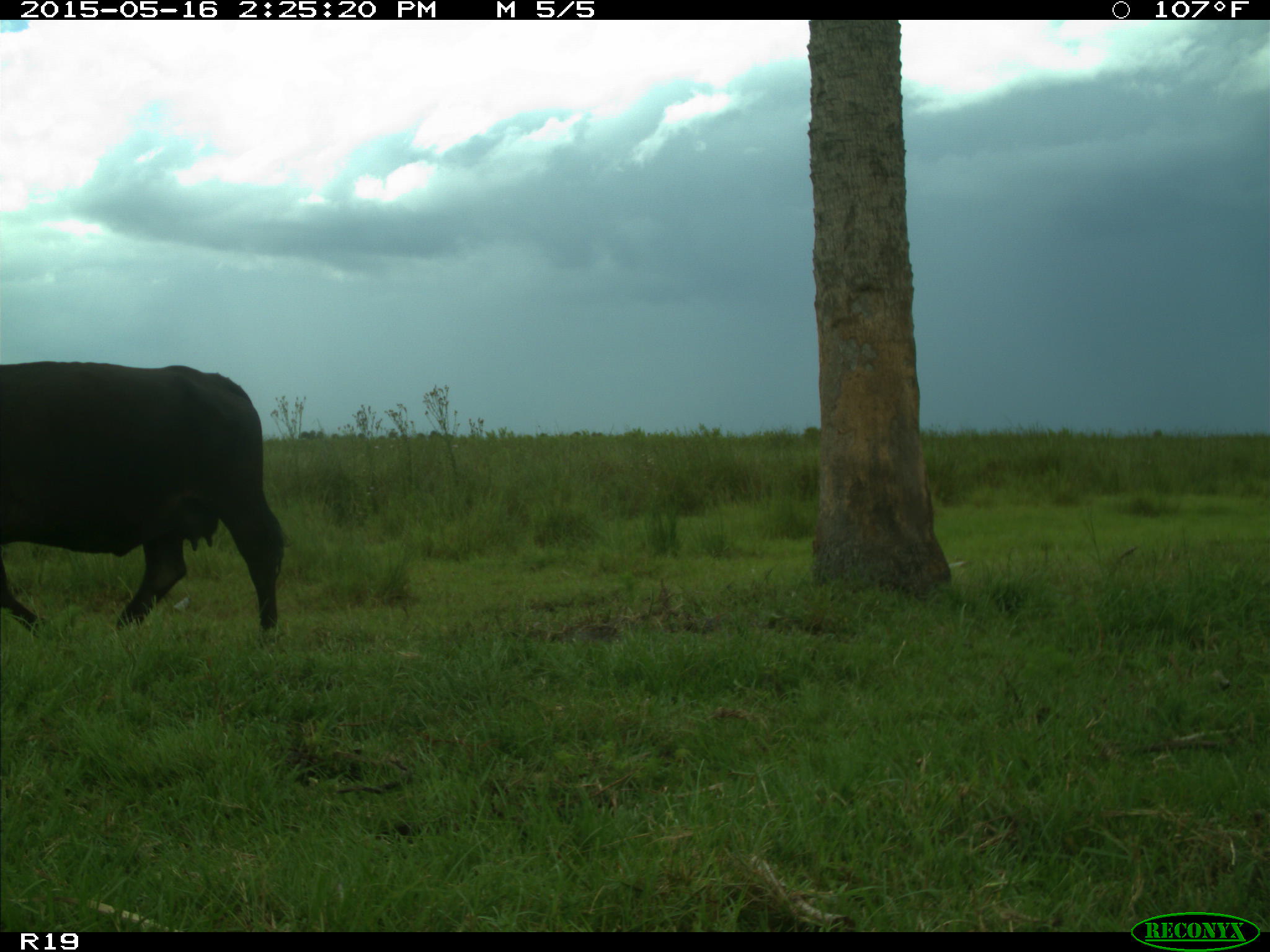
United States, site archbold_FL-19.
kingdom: Animalia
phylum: Chordata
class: Mammalia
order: Artiodactyla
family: Bovidae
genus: Bos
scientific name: Bos taurus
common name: domestic cow